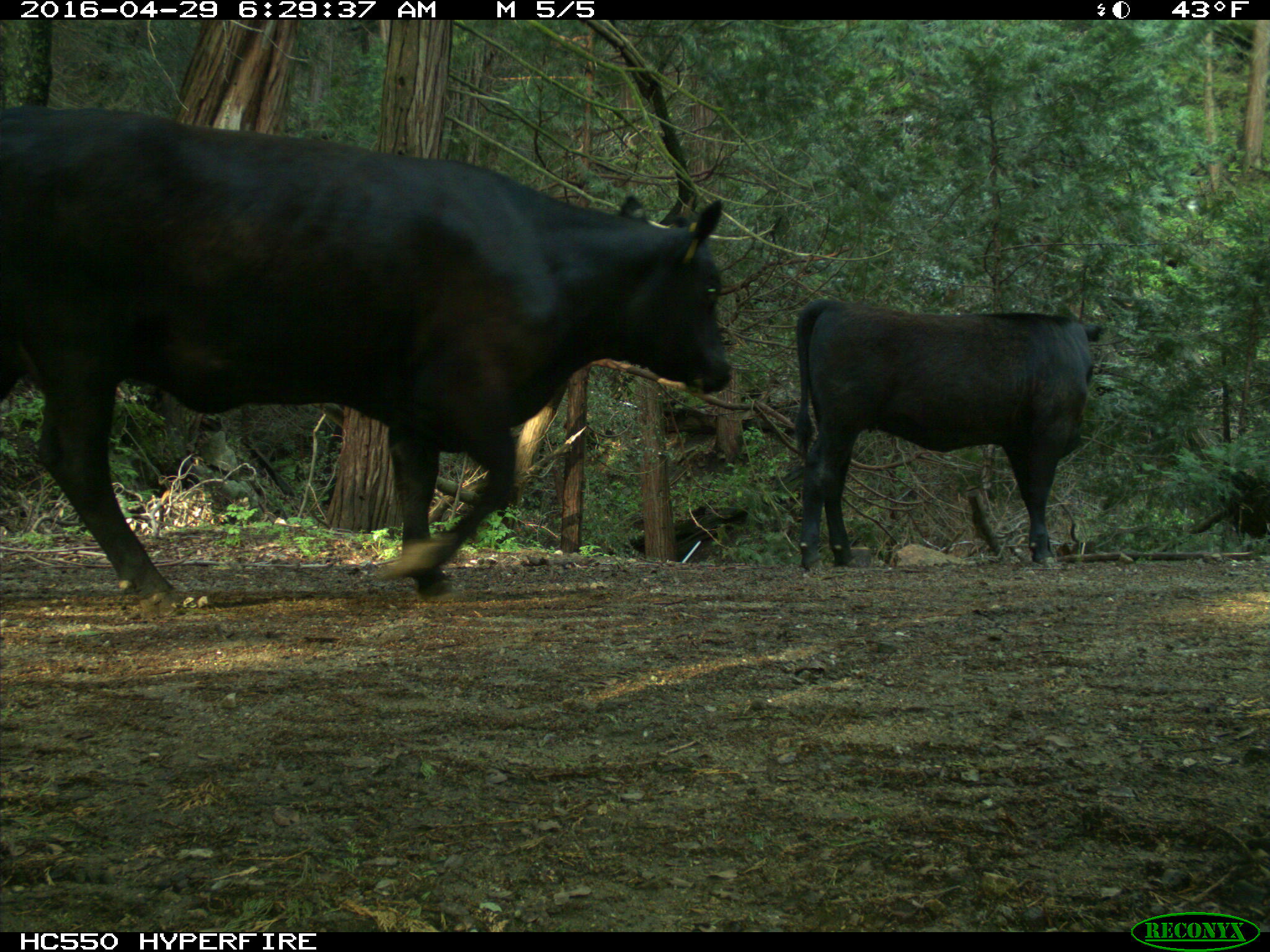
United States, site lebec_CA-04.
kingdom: Animalia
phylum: Chordata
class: Mammalia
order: Artiodactyla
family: Bovidae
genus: Bos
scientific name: Bos taurus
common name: domestic cow